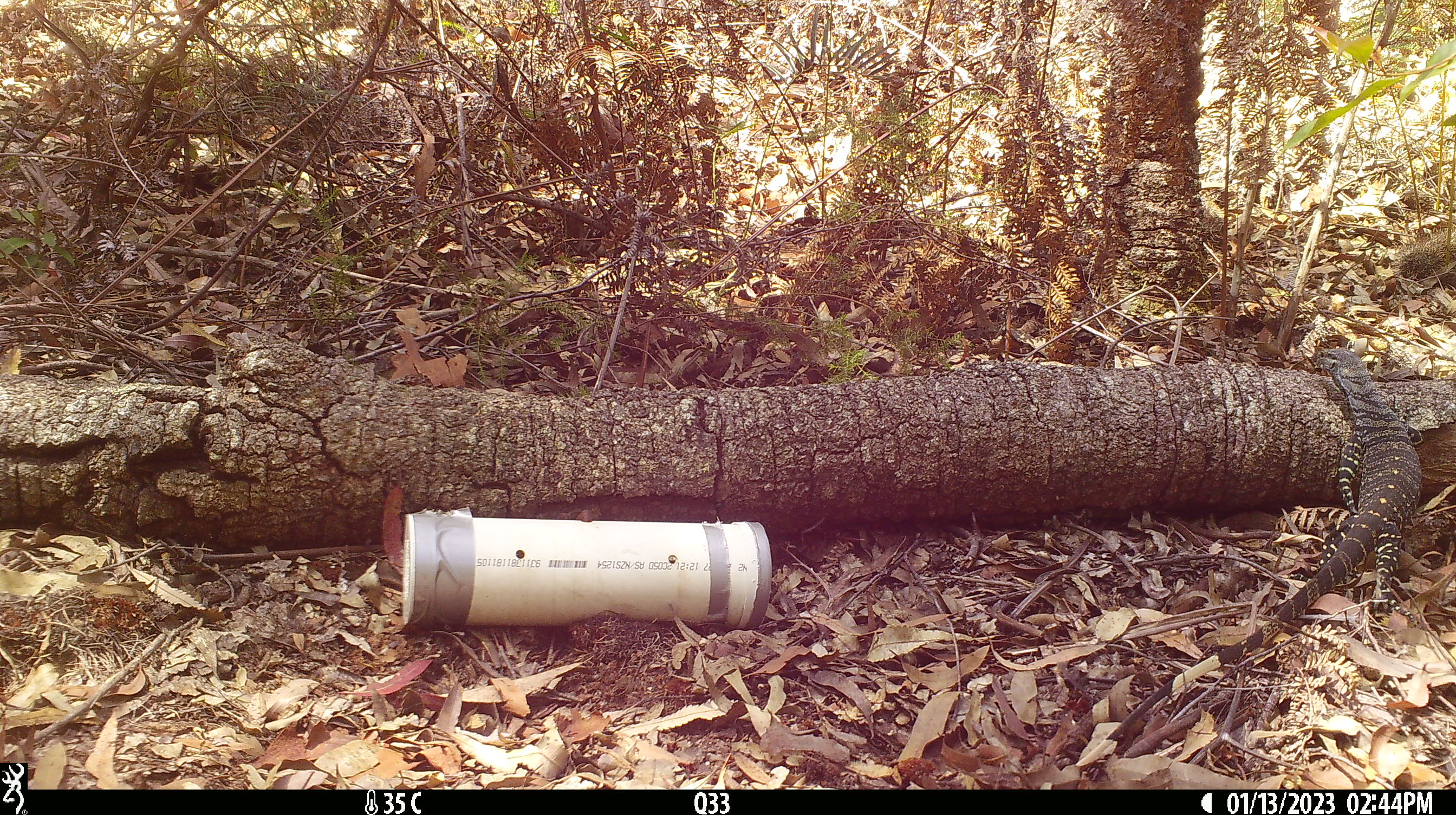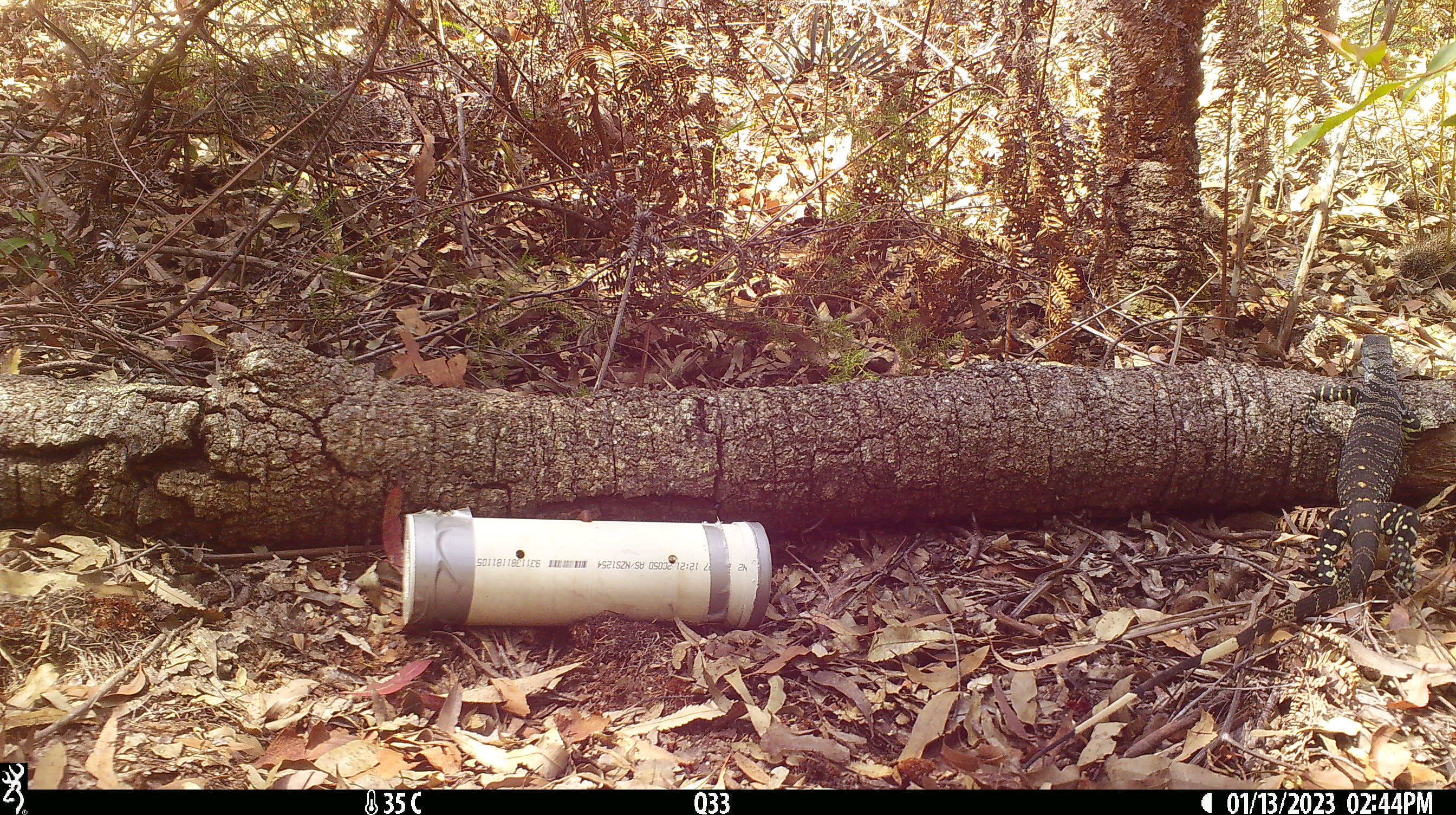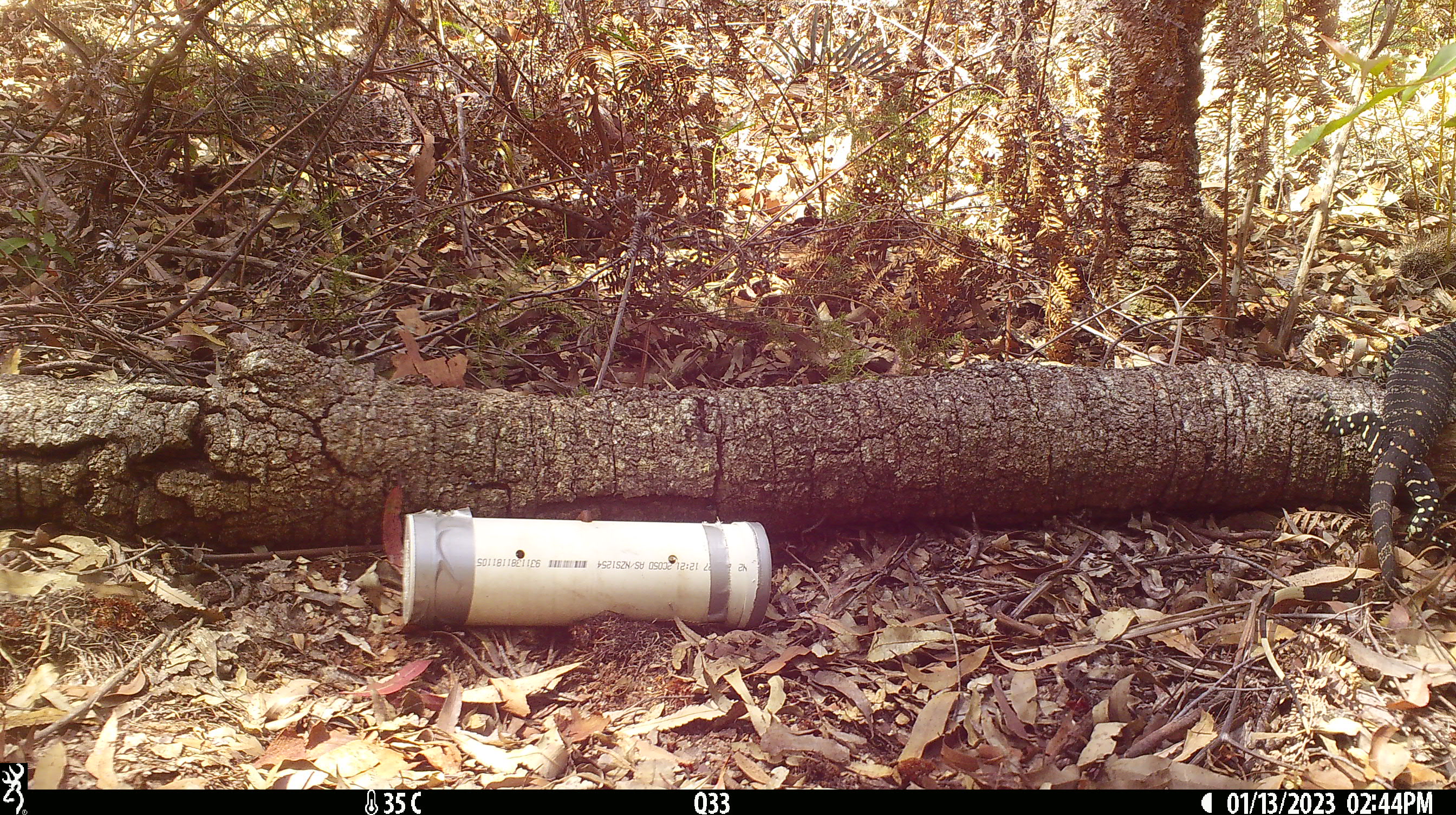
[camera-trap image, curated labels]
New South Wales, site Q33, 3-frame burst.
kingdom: Animalia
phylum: Chordata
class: Reptilia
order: Squamata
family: Varanidae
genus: Varanus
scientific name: Varanus varius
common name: lace monitor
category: goanna